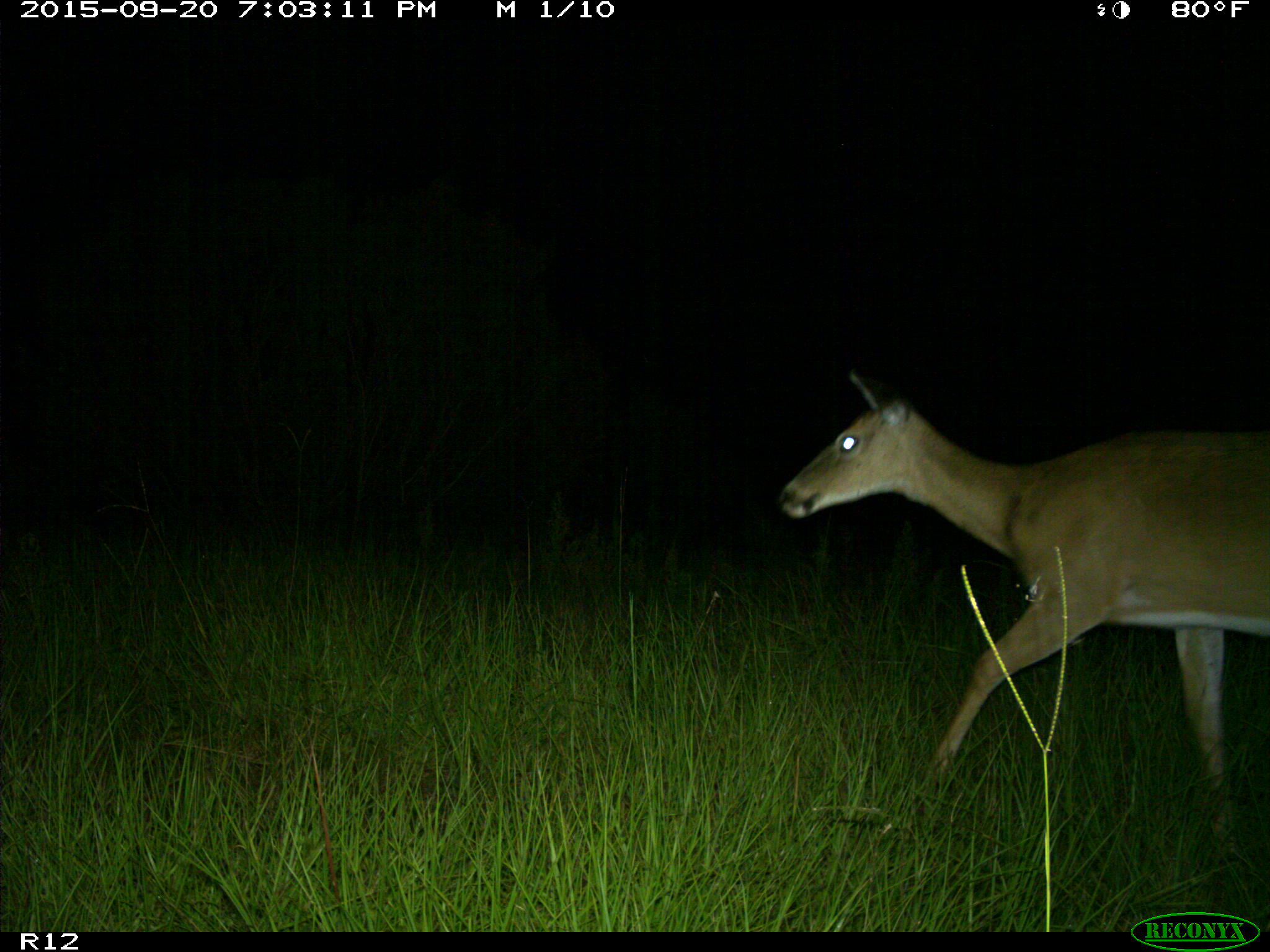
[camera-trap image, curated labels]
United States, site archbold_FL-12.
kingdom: Animalia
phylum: Chordata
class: Mammalia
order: Artiodactyla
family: Cervidae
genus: Odocoileus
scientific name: Odocoileus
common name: deer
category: unidentified deer